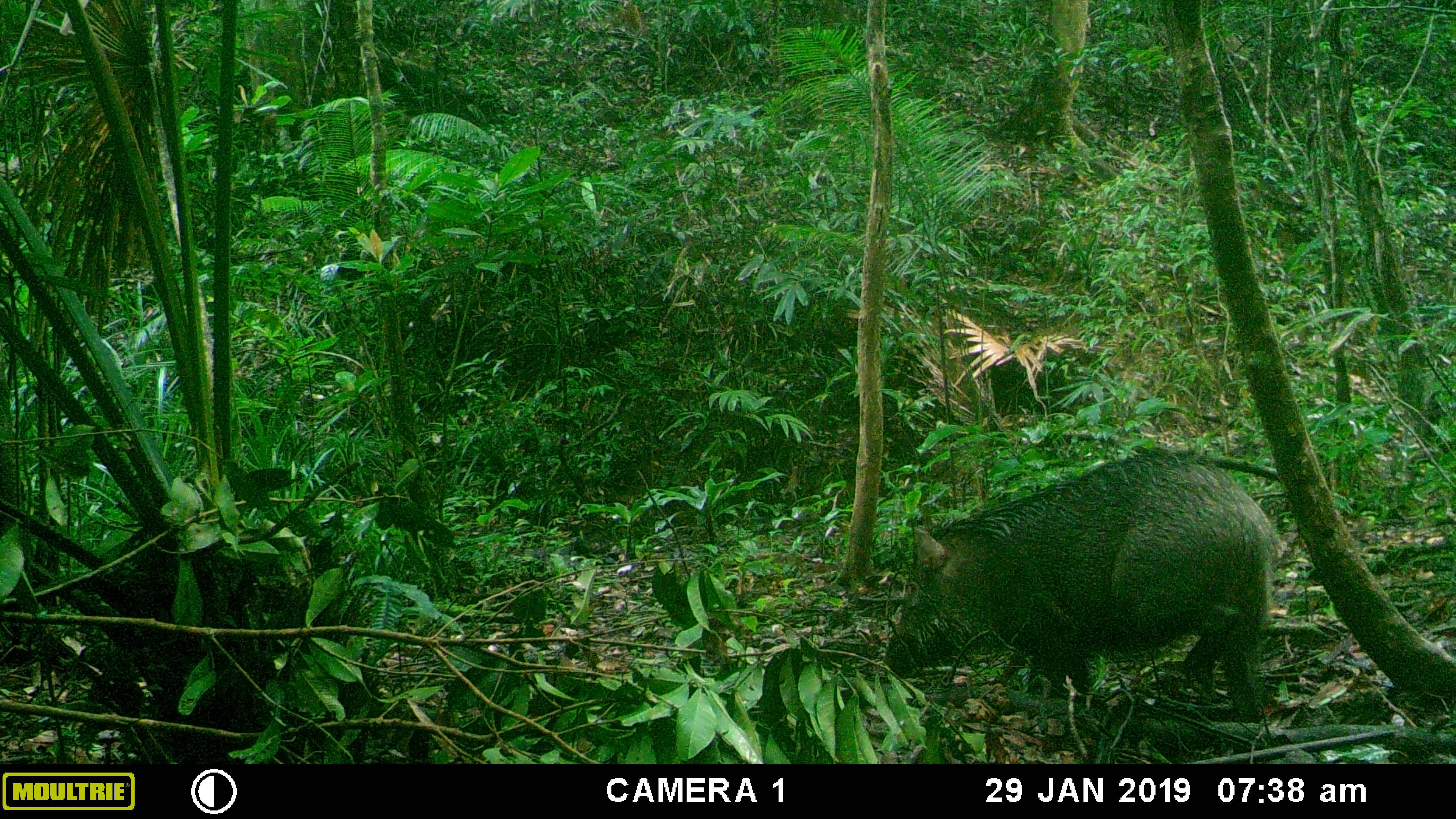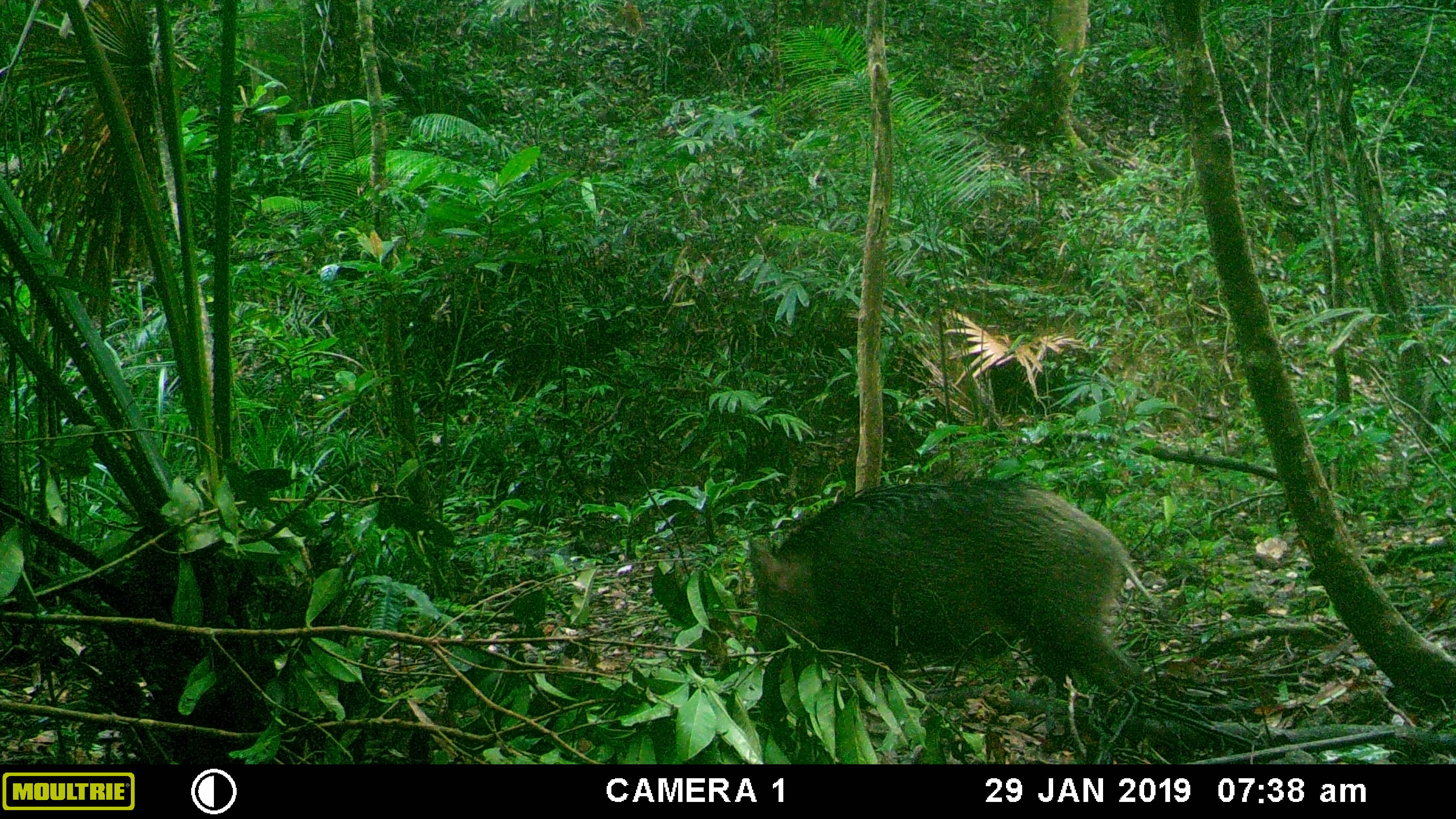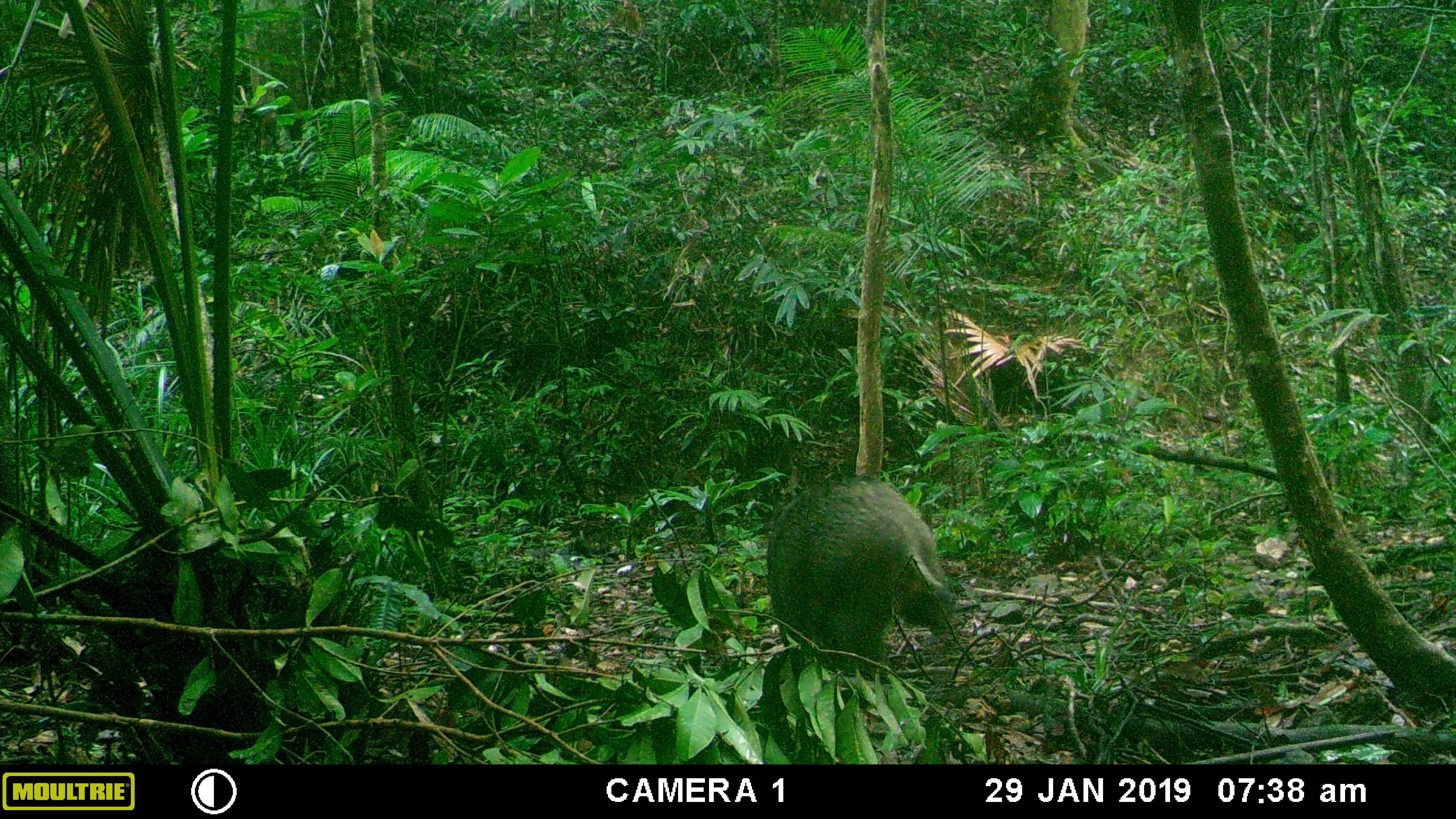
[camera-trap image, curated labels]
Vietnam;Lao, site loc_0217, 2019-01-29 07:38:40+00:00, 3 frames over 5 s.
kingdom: Animalia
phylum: Chordata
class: Mammalia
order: Artiodactyla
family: Suidae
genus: Sus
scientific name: Sus scrofa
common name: eurasian wild pig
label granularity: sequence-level